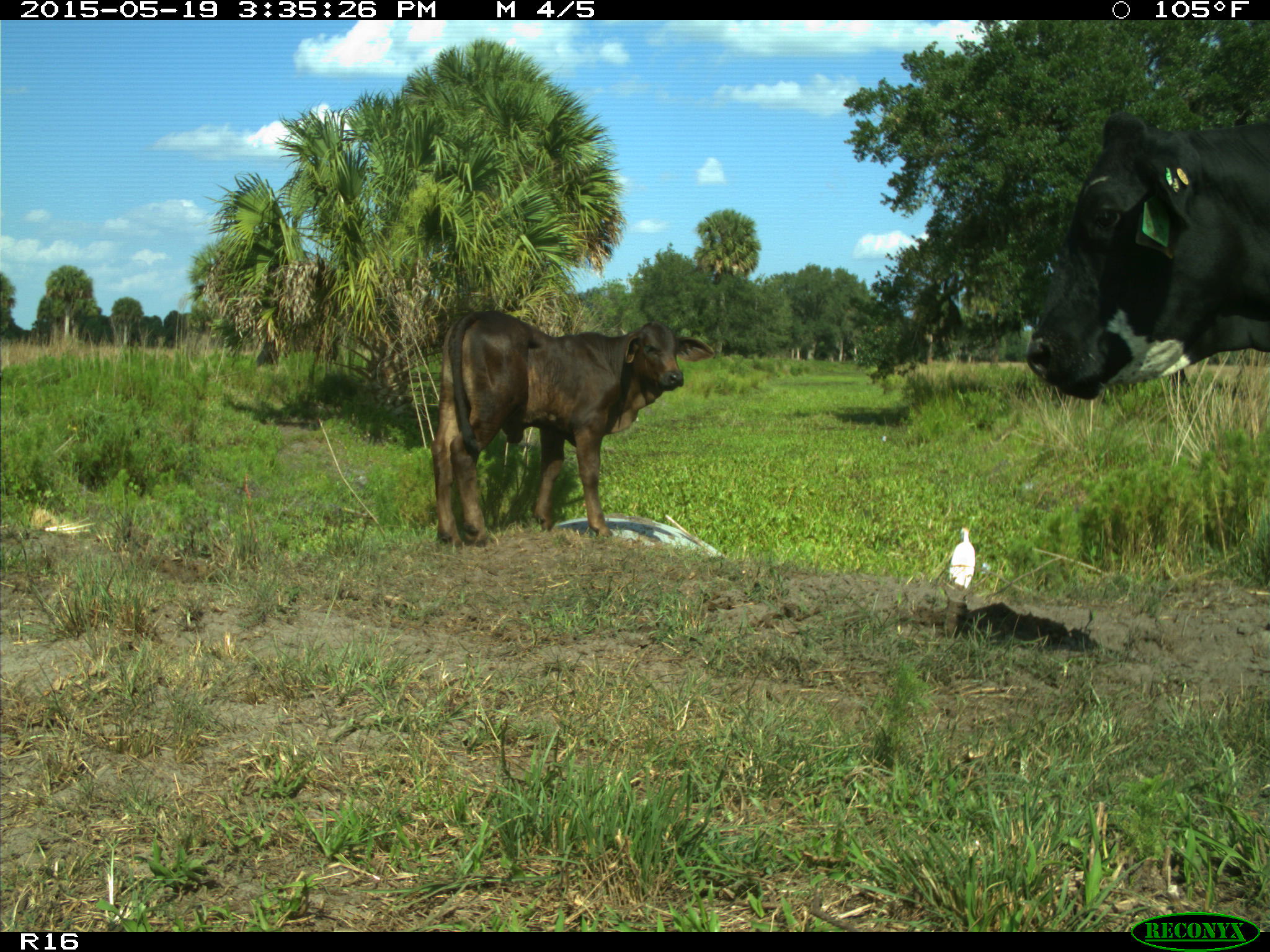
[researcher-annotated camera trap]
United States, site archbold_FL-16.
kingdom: Animalia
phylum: Chordata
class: Mammalia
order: Artiodactyla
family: Bovidae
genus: Bos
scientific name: Bos taurus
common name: domestic cow